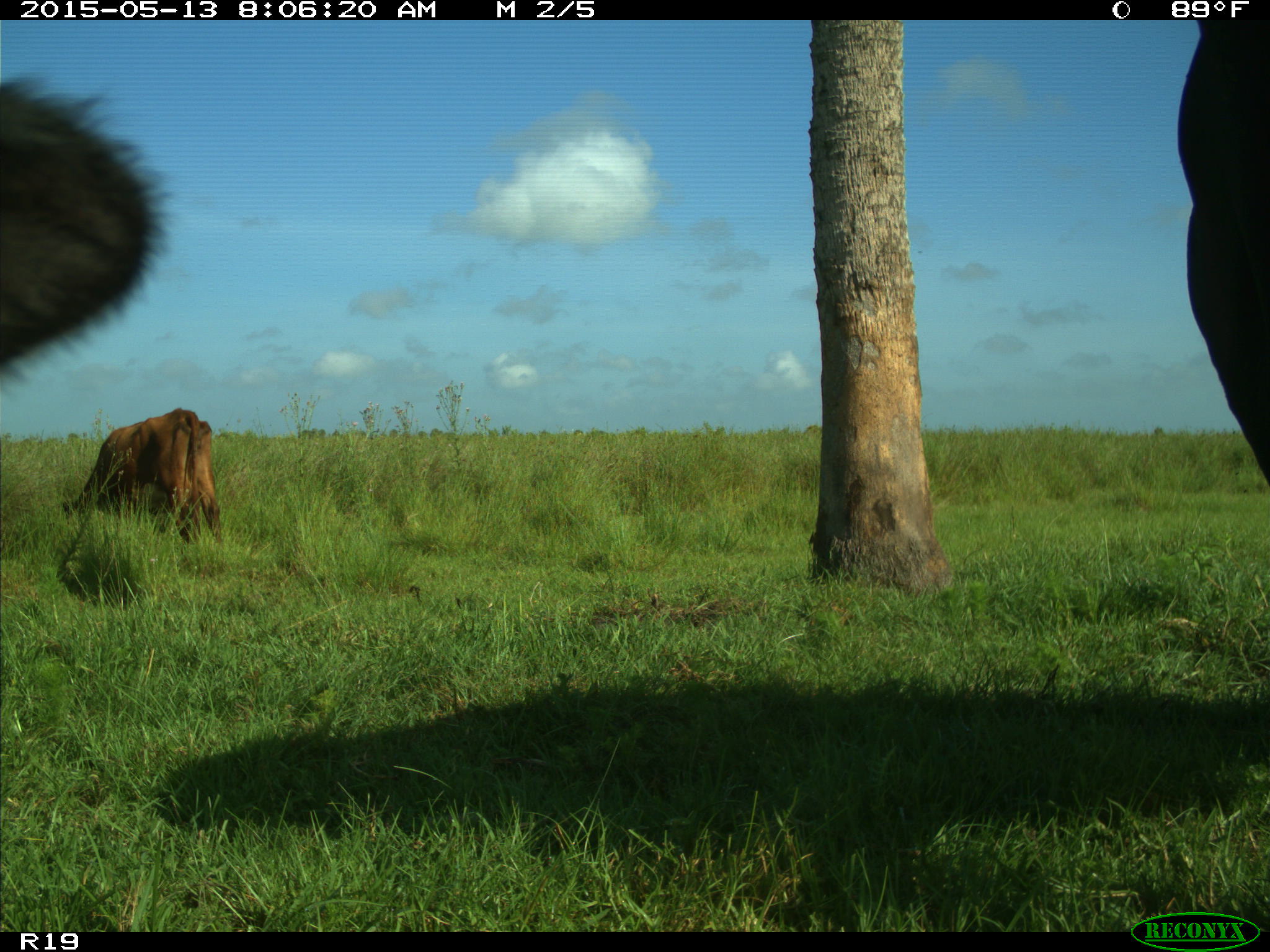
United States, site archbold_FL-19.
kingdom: Animalia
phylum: Chordata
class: Mammalia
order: Artiodactyla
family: Bovidae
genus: Bos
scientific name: Bos taurus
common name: domestic cow